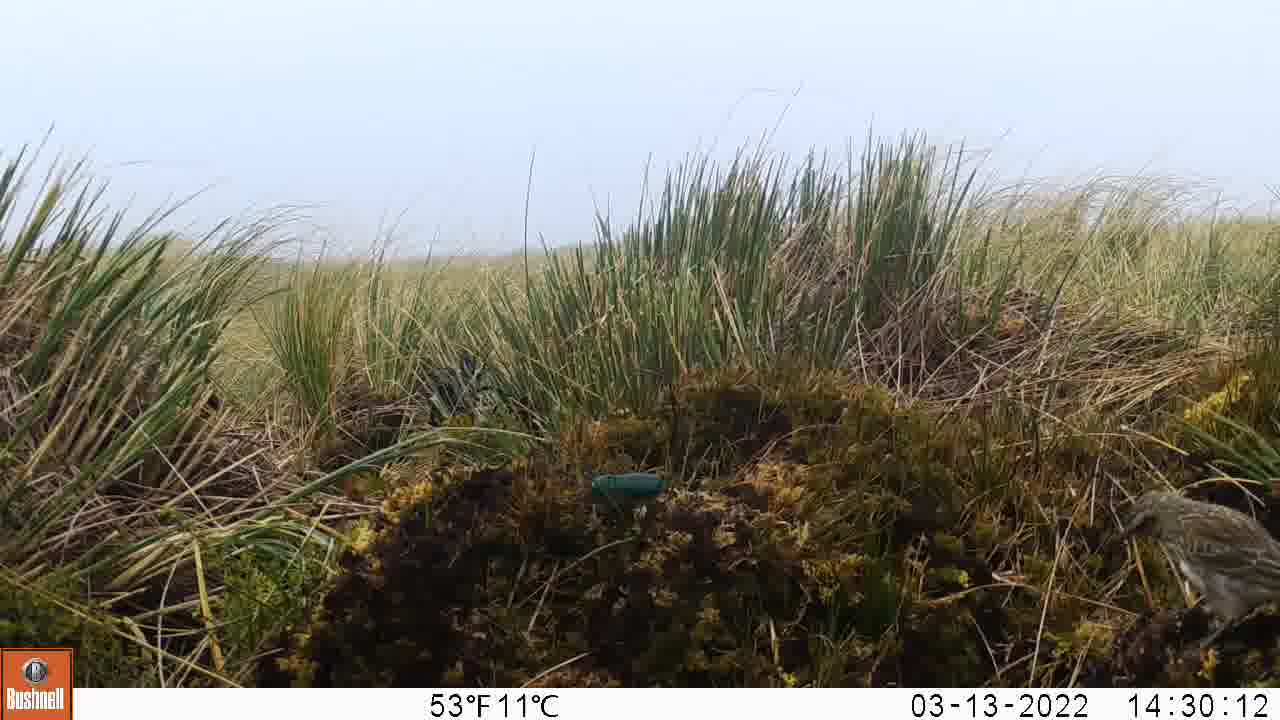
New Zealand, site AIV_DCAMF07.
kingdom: Animalia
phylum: Chordata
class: Aves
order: Passeriformes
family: Motacillidae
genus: Anthus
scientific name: Anthus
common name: pipit